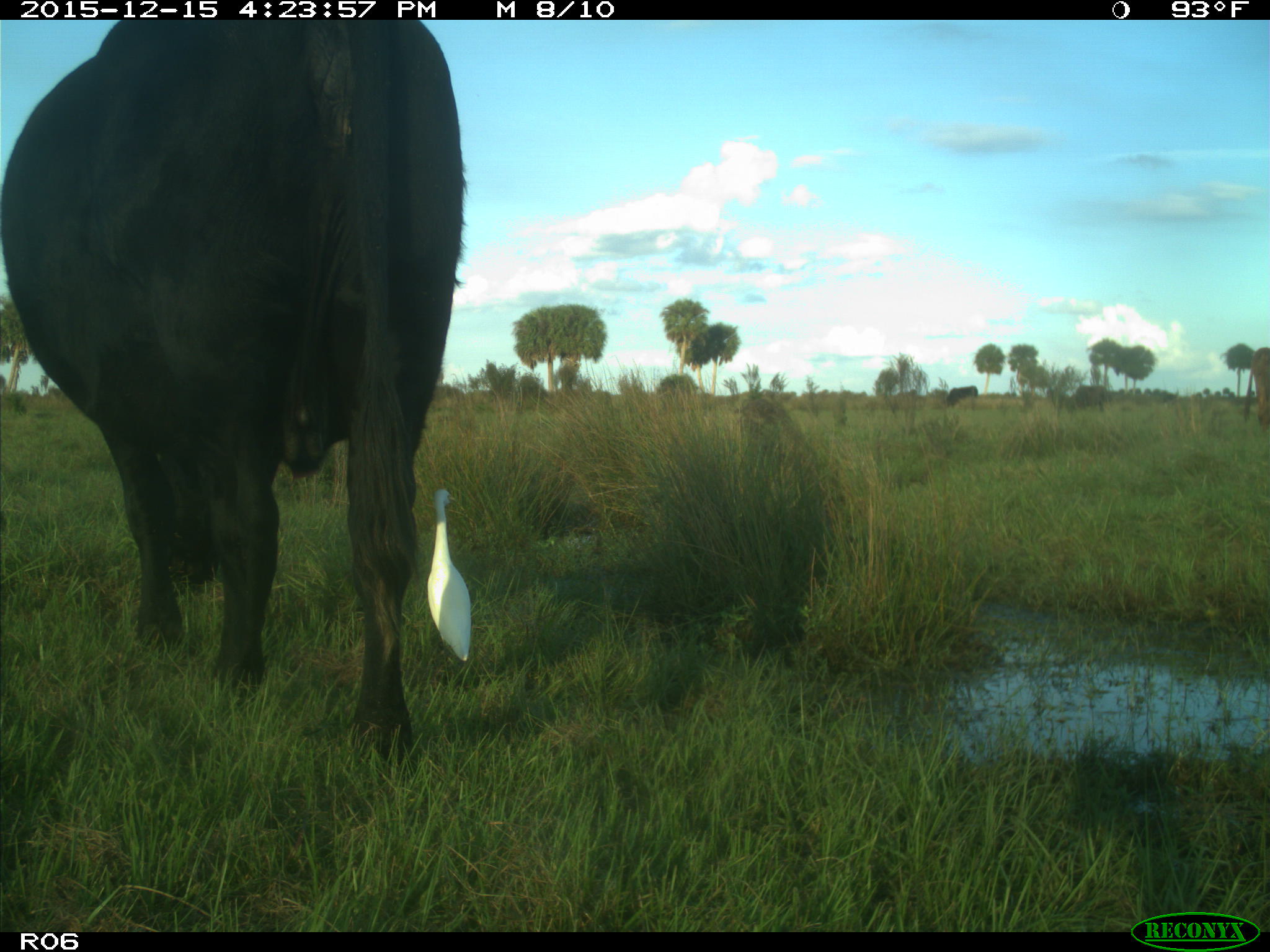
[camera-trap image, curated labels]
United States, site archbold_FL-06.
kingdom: Animalia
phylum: Chordata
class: Mammalia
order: Artiodactyla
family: Bovidae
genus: Bos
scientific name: Bos taurus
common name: domestic cow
Bos taurus (domestic cow).